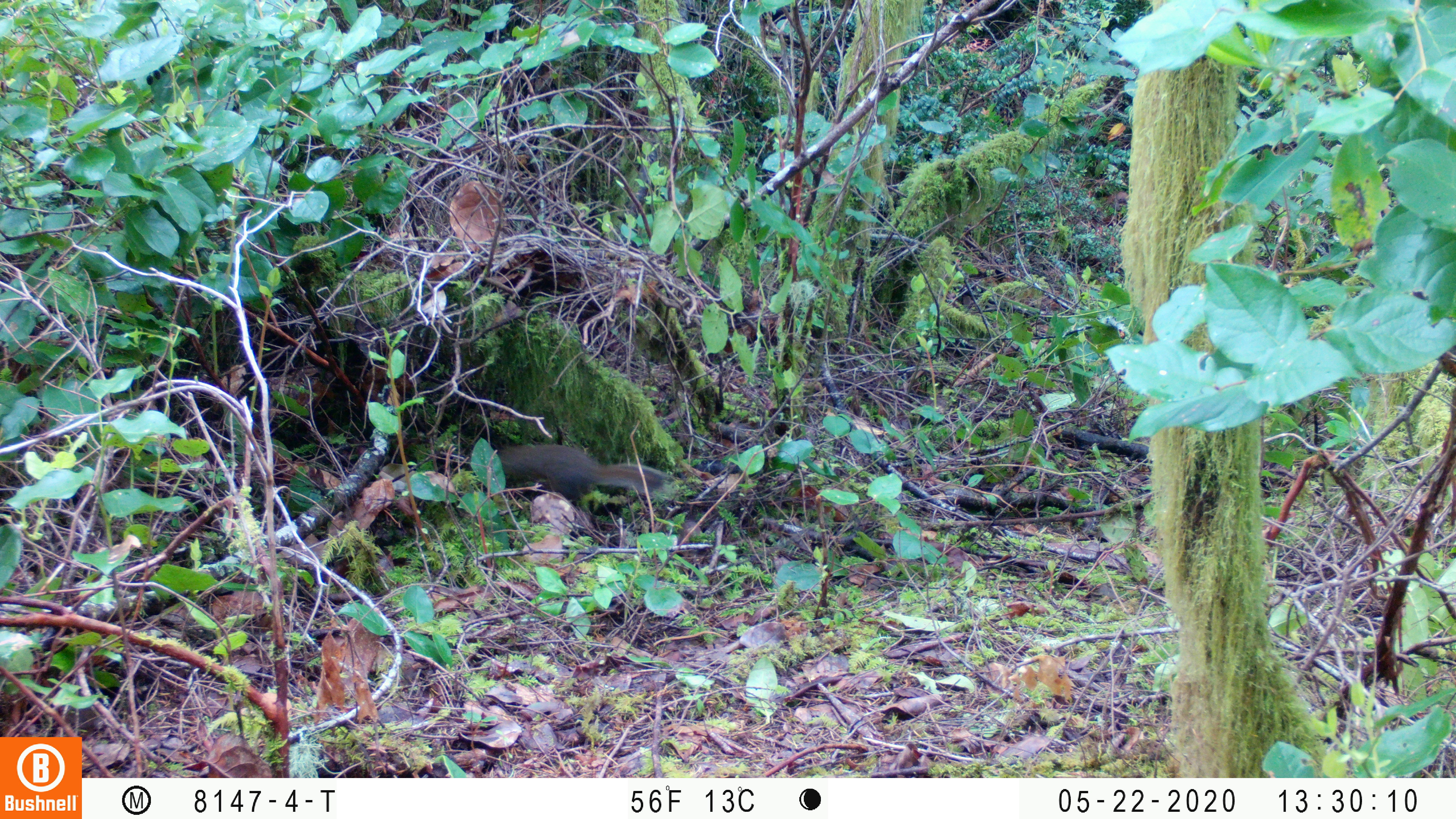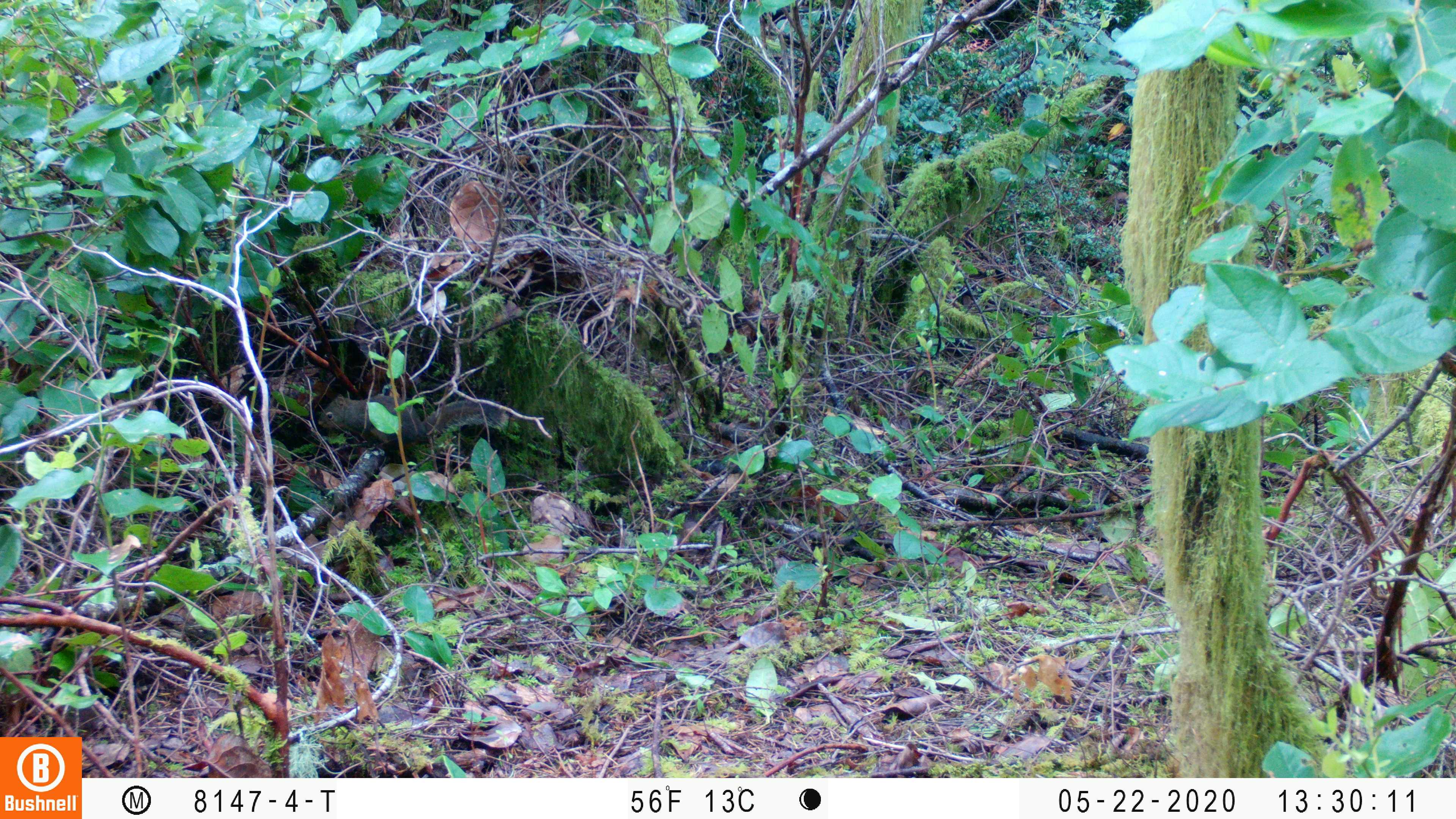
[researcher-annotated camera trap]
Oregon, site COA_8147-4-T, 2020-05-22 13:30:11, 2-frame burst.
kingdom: Animalia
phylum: Chordata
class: Mammalia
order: Rodentia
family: Sciuridae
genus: Tamiasciurus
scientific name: Tamiasciurus douglasii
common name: douglas squirrel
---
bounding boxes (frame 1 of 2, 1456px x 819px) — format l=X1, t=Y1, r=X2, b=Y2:
douglas squirrel: l=471, t=440, r=668, b=521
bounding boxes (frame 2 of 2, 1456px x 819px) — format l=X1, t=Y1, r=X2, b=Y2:
douglas squirrel: l=312, t=393, r=514, b=462